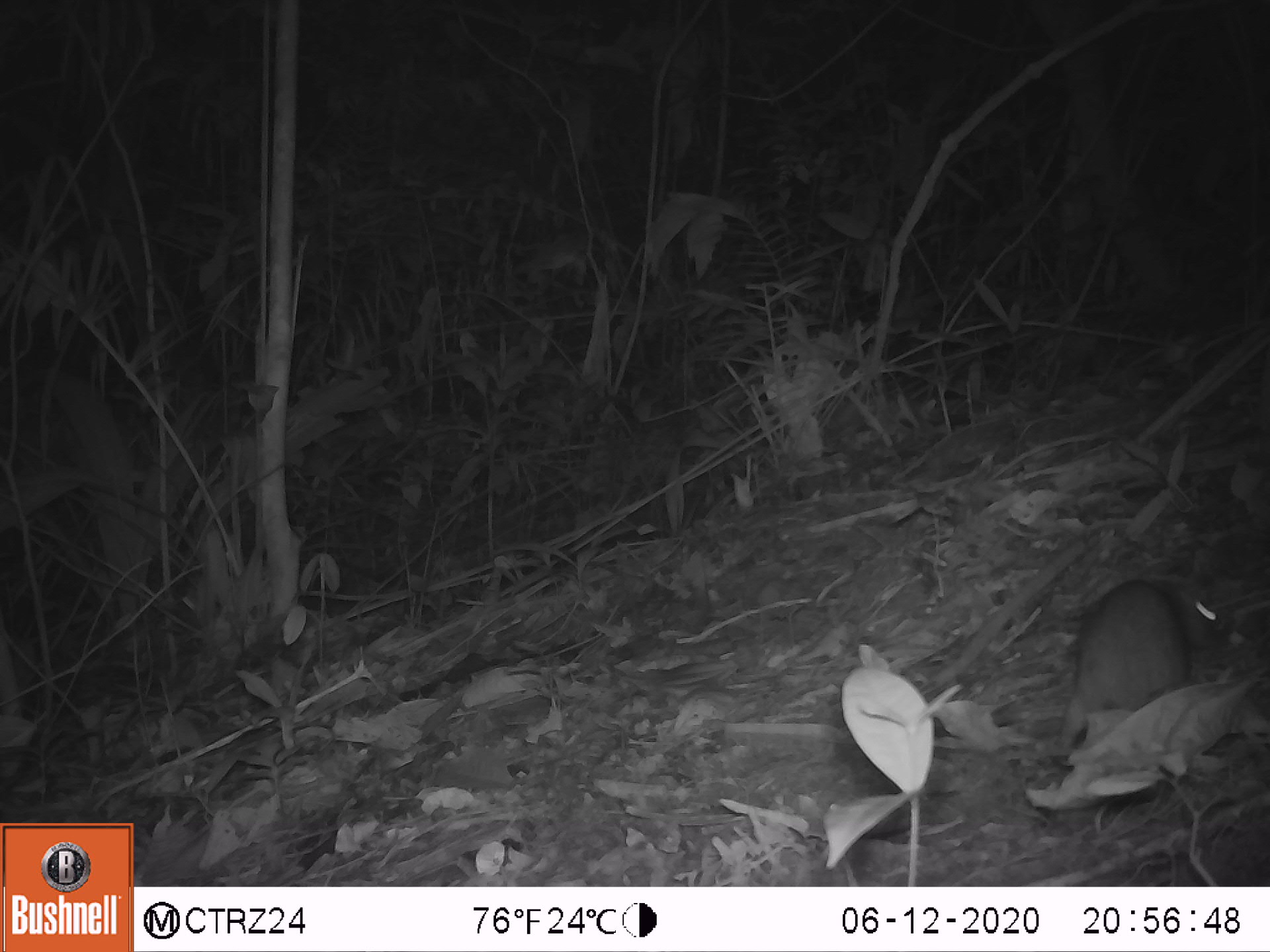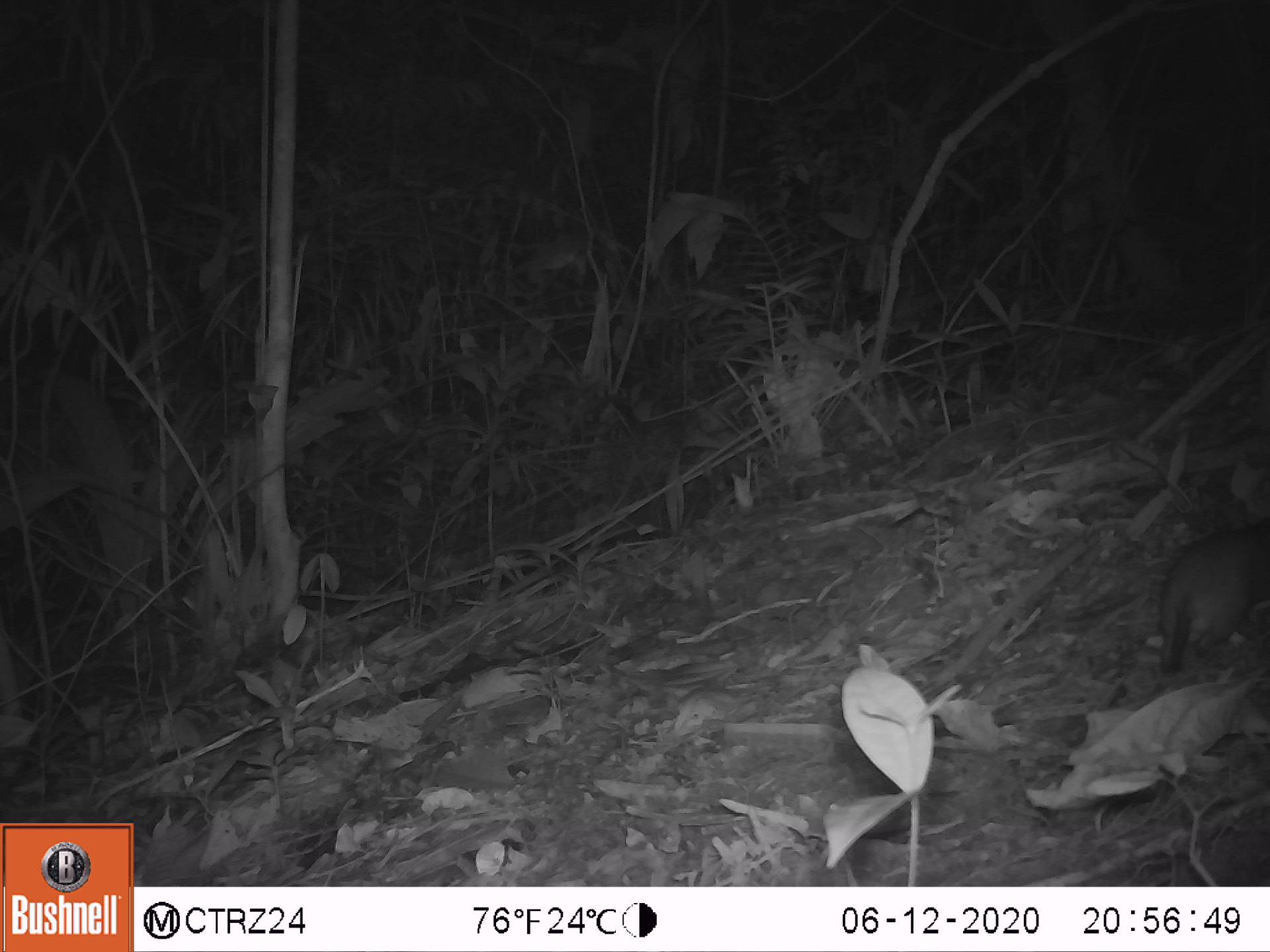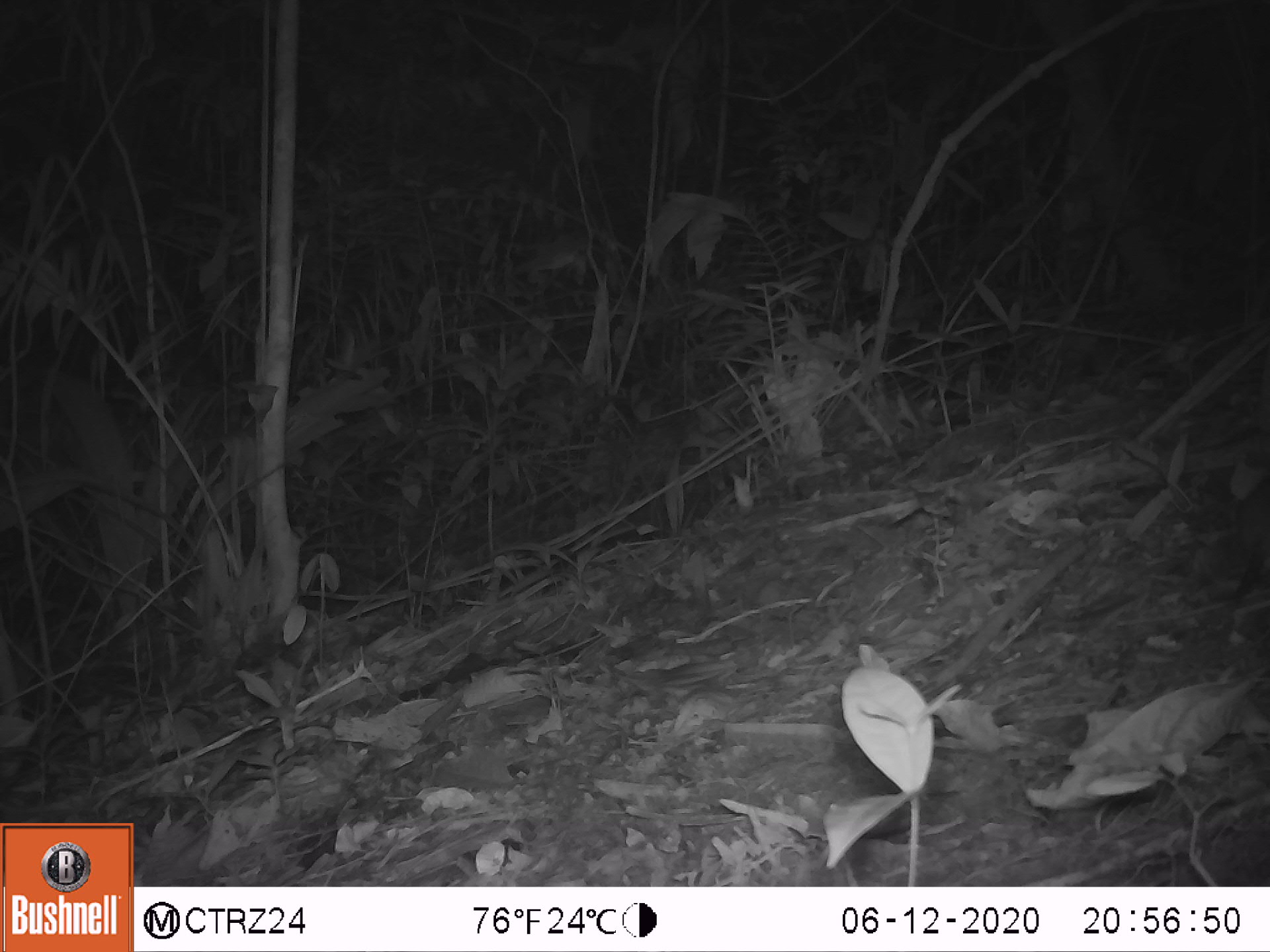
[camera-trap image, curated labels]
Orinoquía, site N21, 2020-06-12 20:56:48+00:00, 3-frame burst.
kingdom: Animalia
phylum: Chordata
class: Mammalia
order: Rodentia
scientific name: Rodentia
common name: rodent